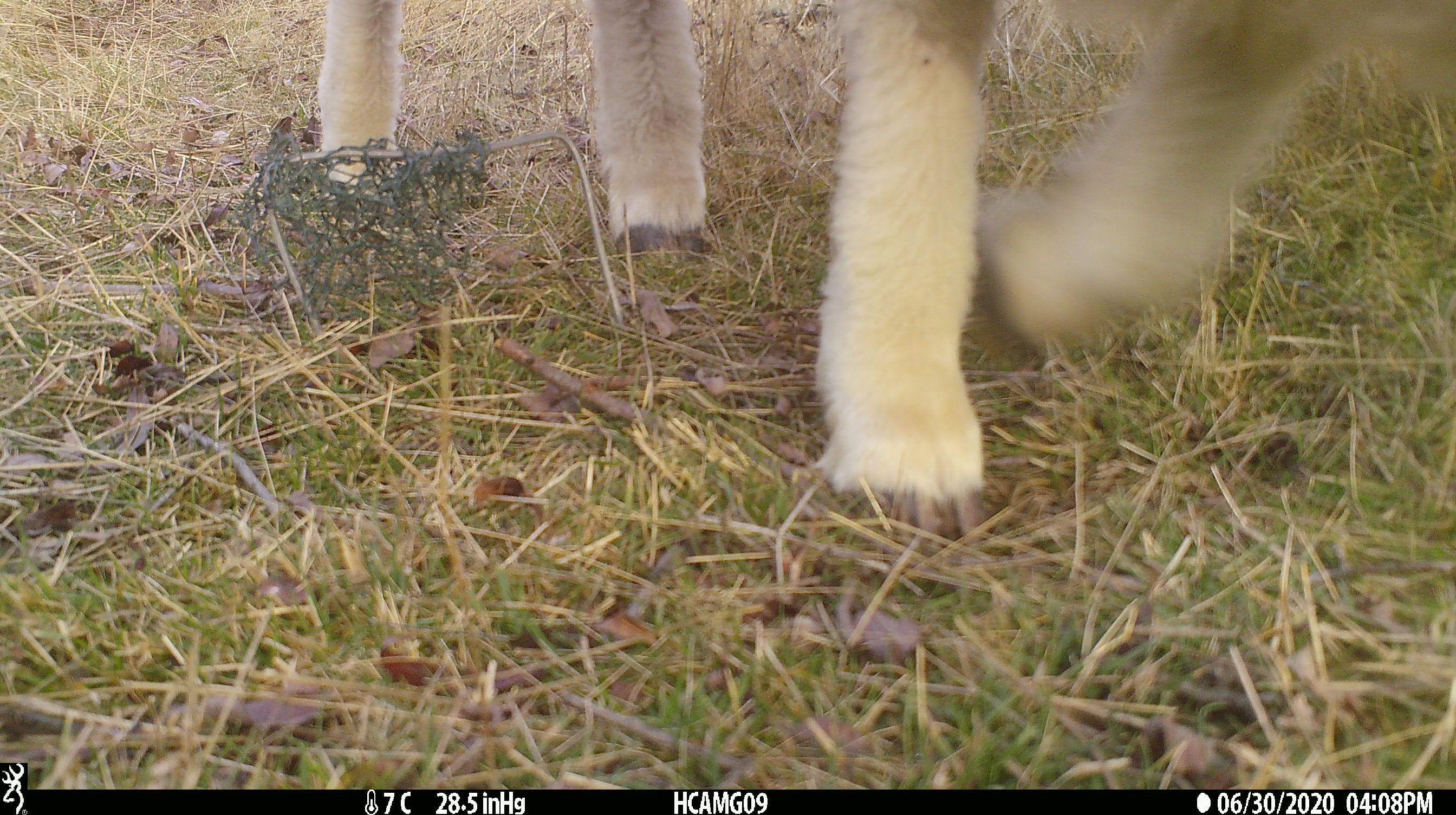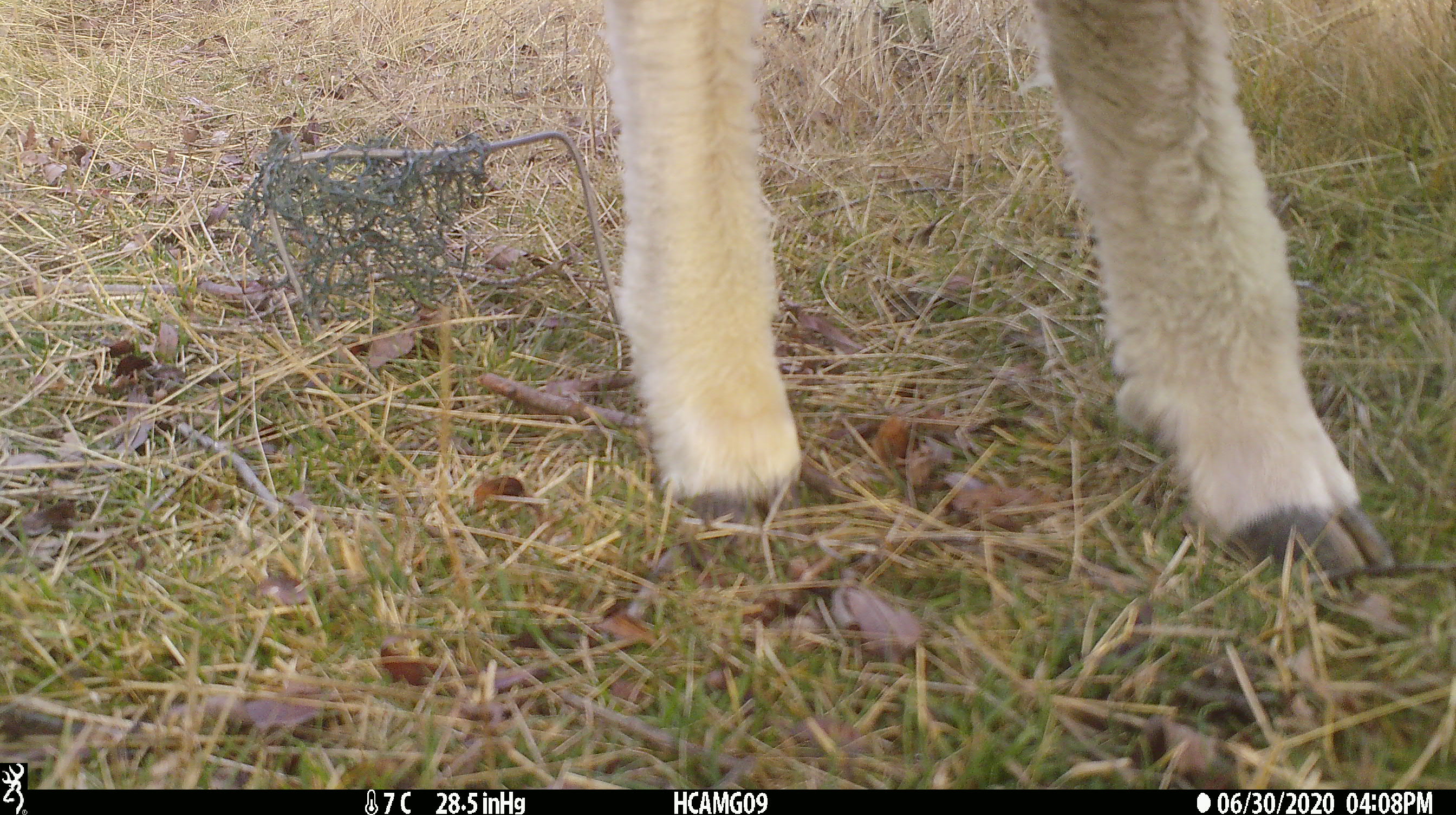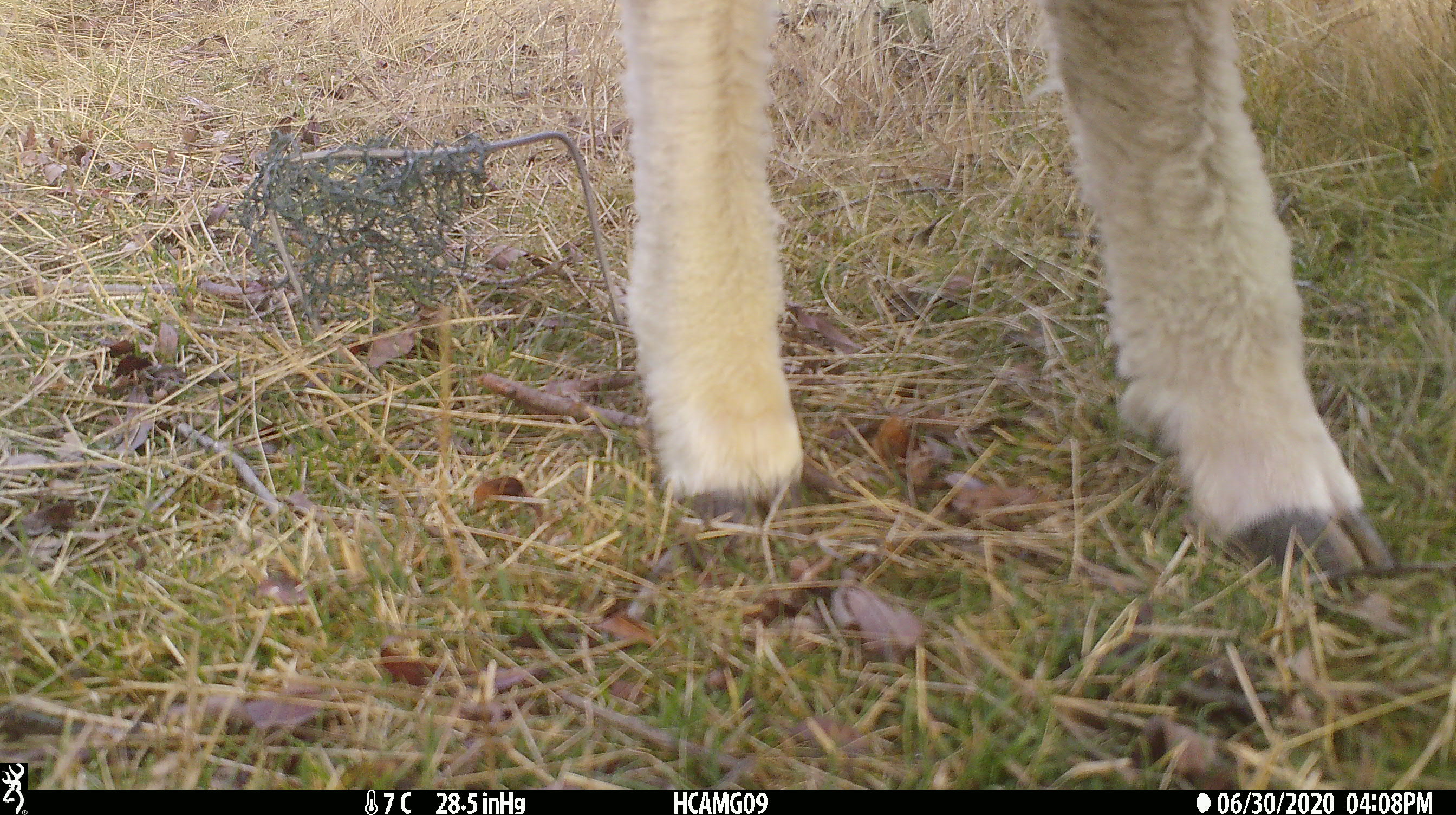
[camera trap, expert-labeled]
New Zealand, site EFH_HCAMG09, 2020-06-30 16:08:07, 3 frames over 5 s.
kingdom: Animalia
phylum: Chordata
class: Mammalia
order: Artiodactyla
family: Bovidae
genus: Ovis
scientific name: Ovis aries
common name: domestic sheep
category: sheep